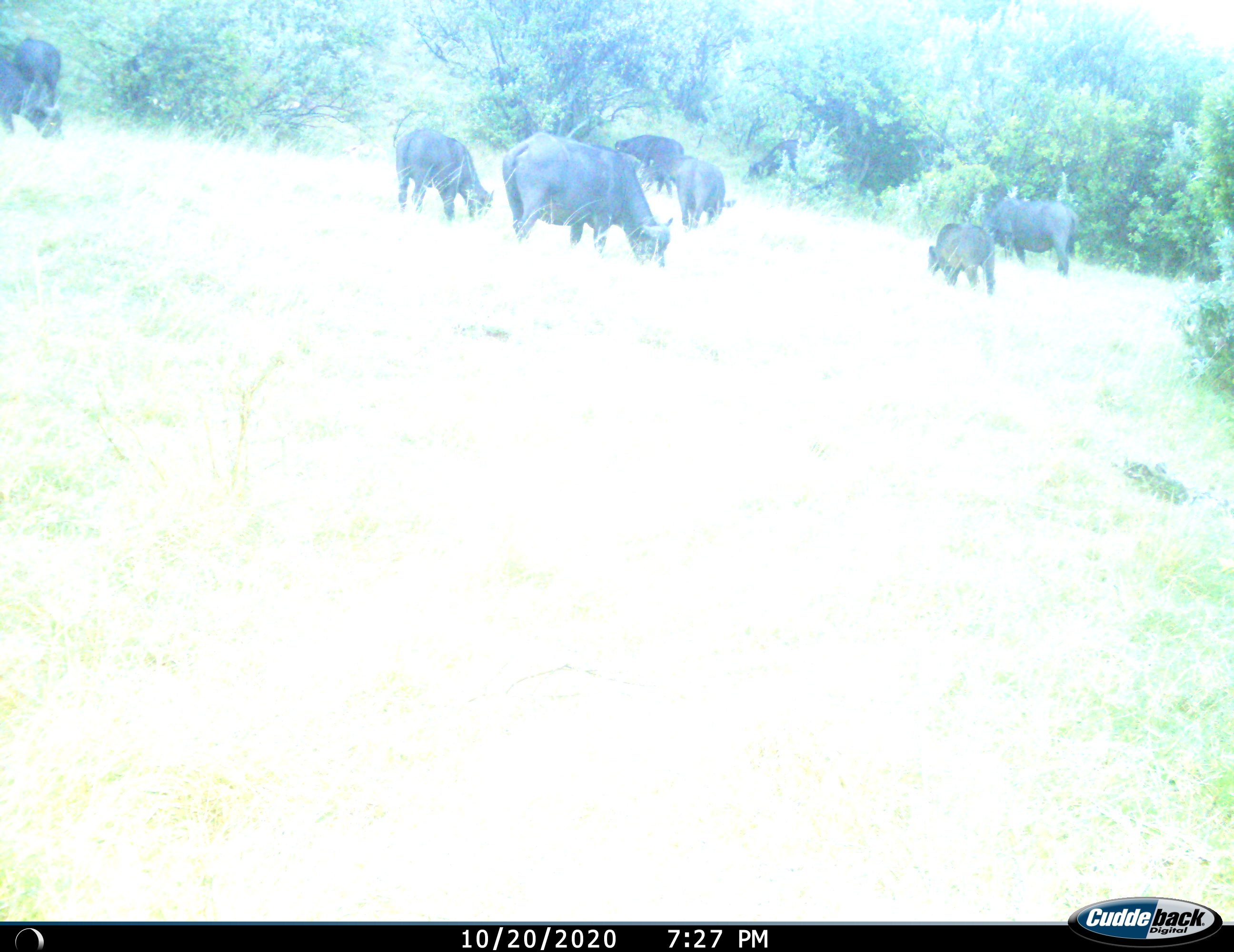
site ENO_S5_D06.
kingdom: Animalia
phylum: Chordata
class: Mammalia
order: Artiodactyla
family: Bovidae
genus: Syncerus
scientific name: Syncerus caffer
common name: african buffalo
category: buffalo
Buffalo (african buffalo) (Syncerus caffer), count 8. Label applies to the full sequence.